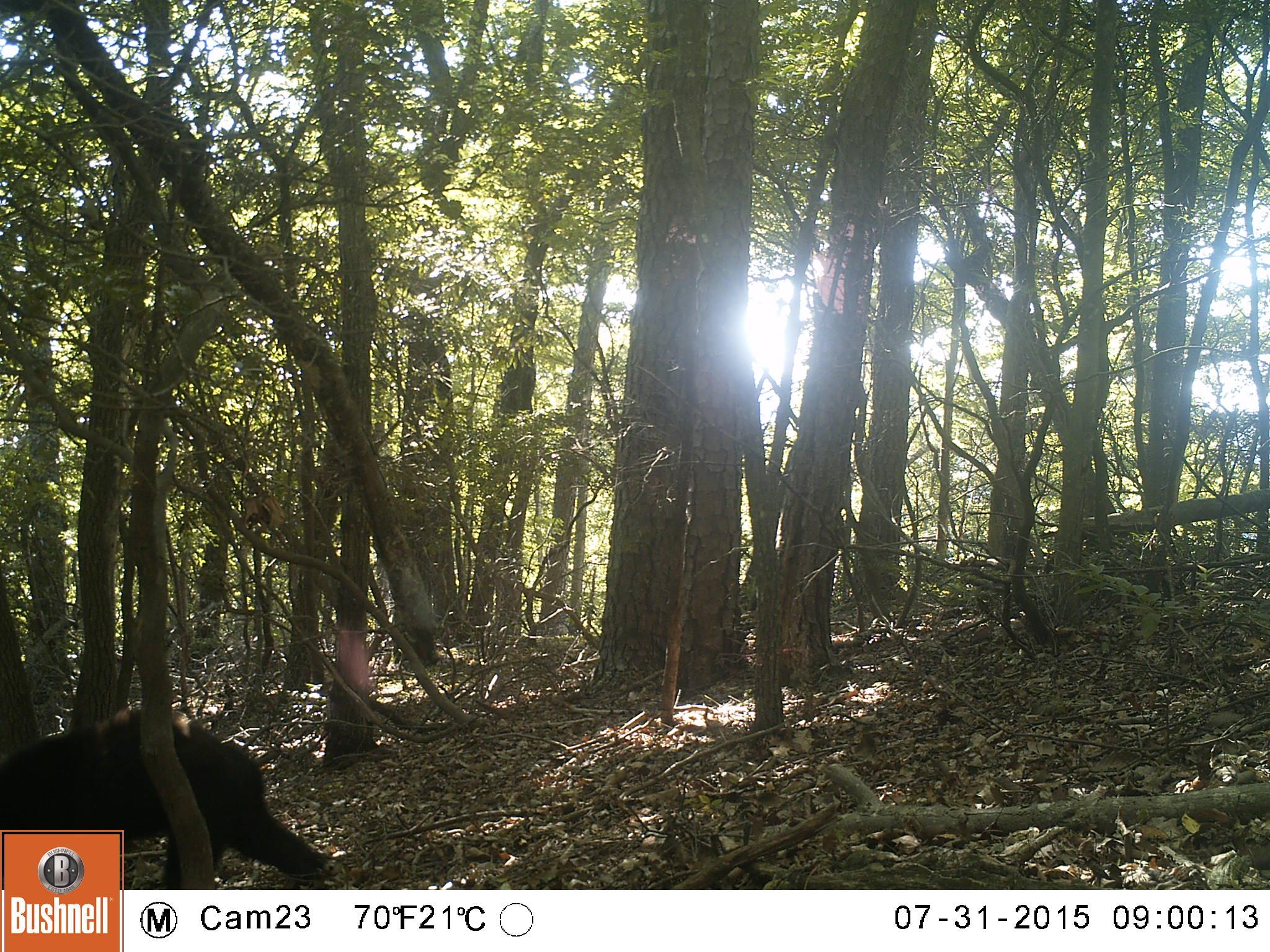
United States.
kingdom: Animalia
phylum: Chordata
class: Mammalia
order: Carnivora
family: Ursidae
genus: Ursus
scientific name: Ursus americanus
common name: american black bear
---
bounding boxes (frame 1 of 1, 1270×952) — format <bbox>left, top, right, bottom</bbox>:
American Black Bear: <bbox>0, 704, 332, 893</bbox>